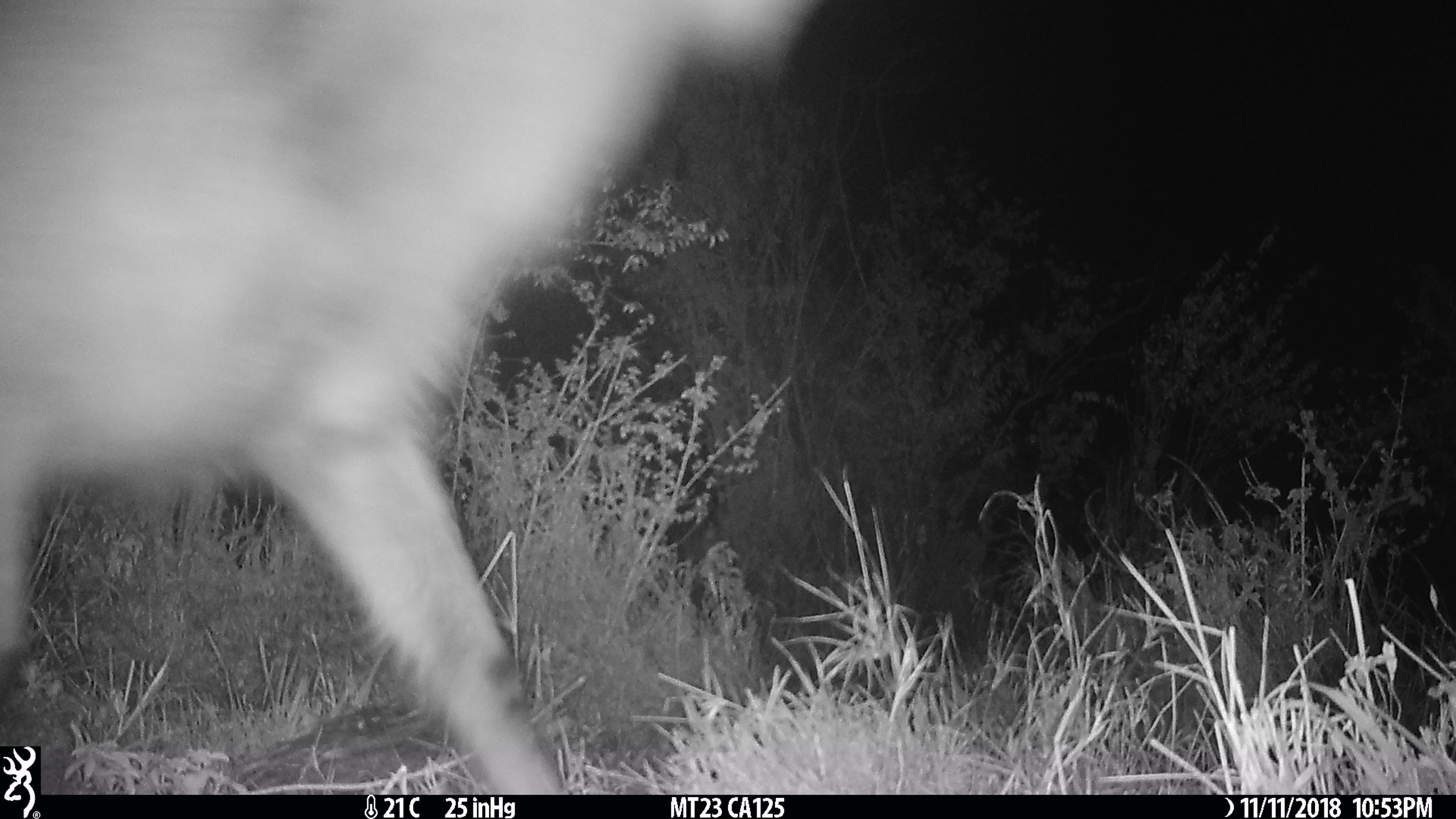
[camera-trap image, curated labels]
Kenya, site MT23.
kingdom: Animalia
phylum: Chordata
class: Mammalia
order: Artiodactyla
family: Bovidae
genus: Kobus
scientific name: Kobus ellipsiprymnus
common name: waterbuck